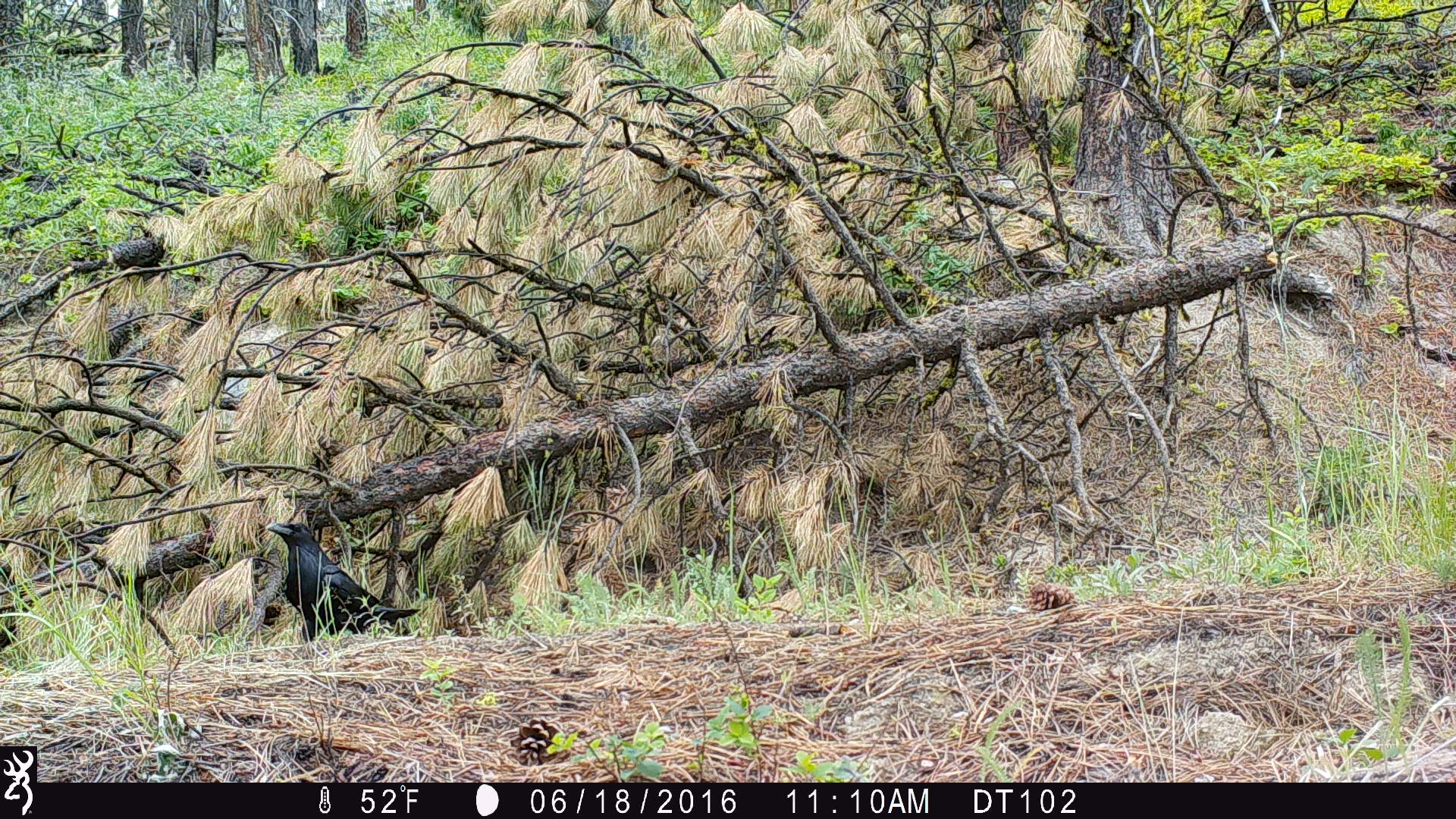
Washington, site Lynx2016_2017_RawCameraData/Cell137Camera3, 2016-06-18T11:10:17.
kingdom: Animalia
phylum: Chordata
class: Aves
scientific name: Aves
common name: birds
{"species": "Aves (birds)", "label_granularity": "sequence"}